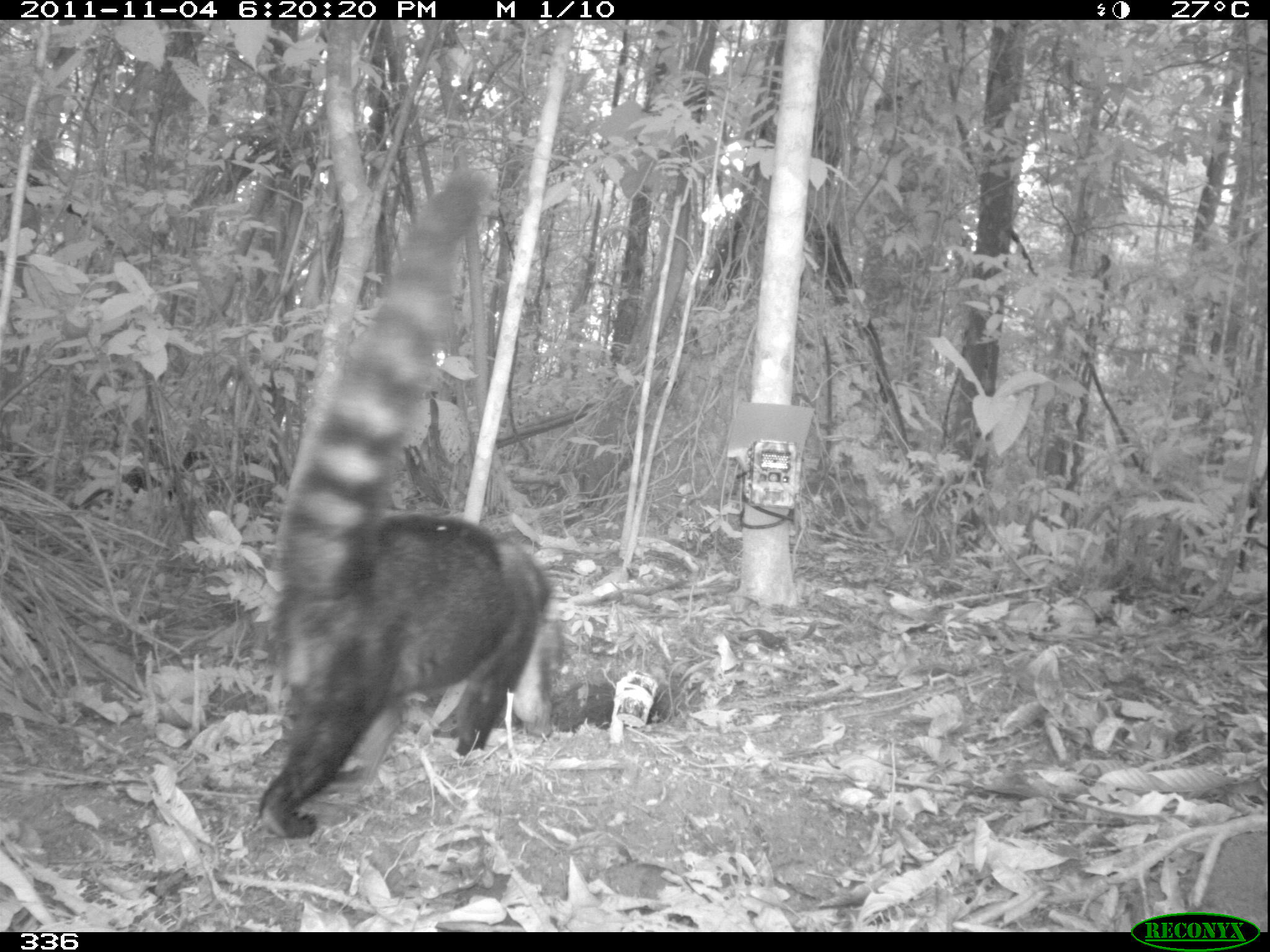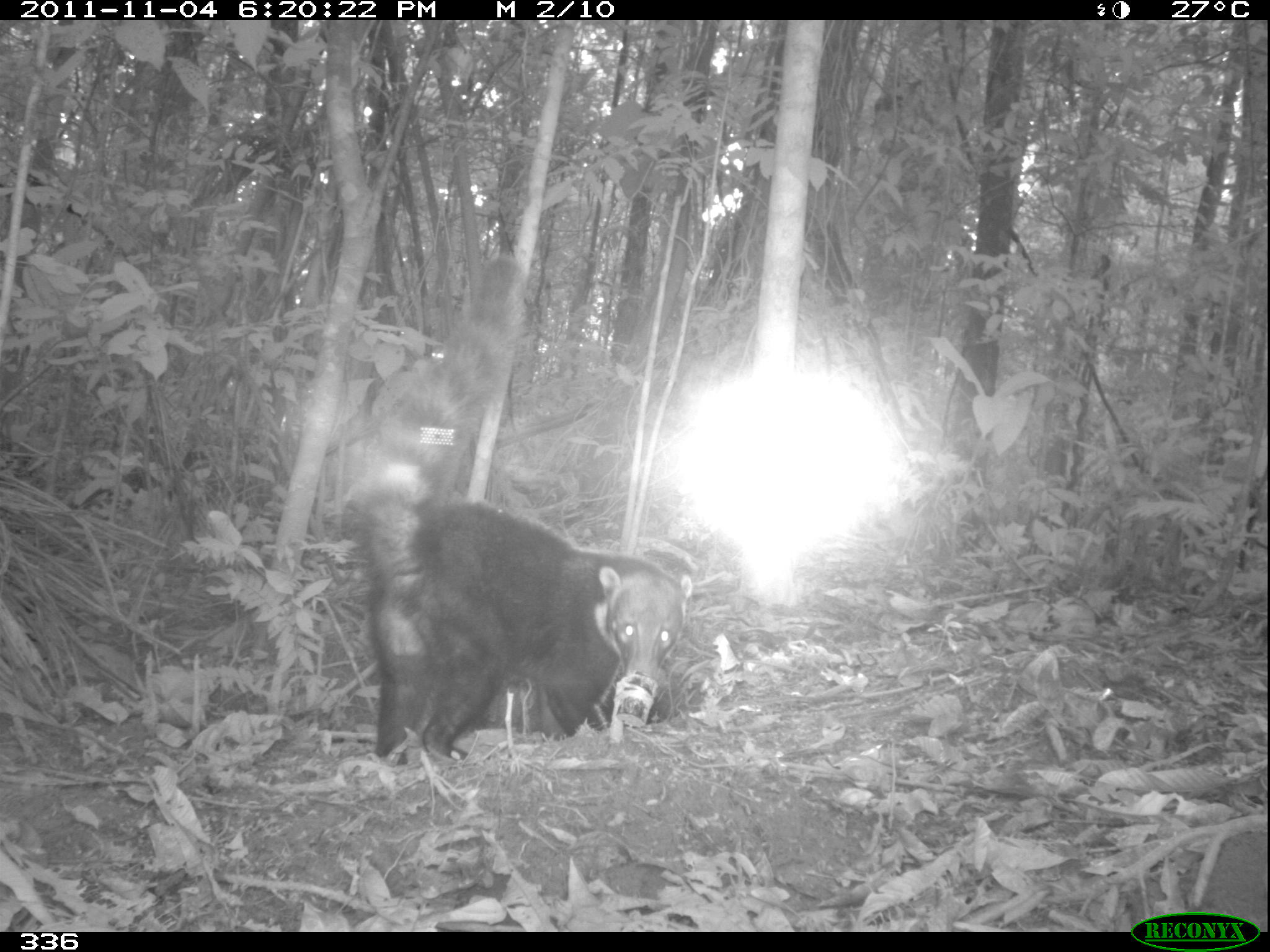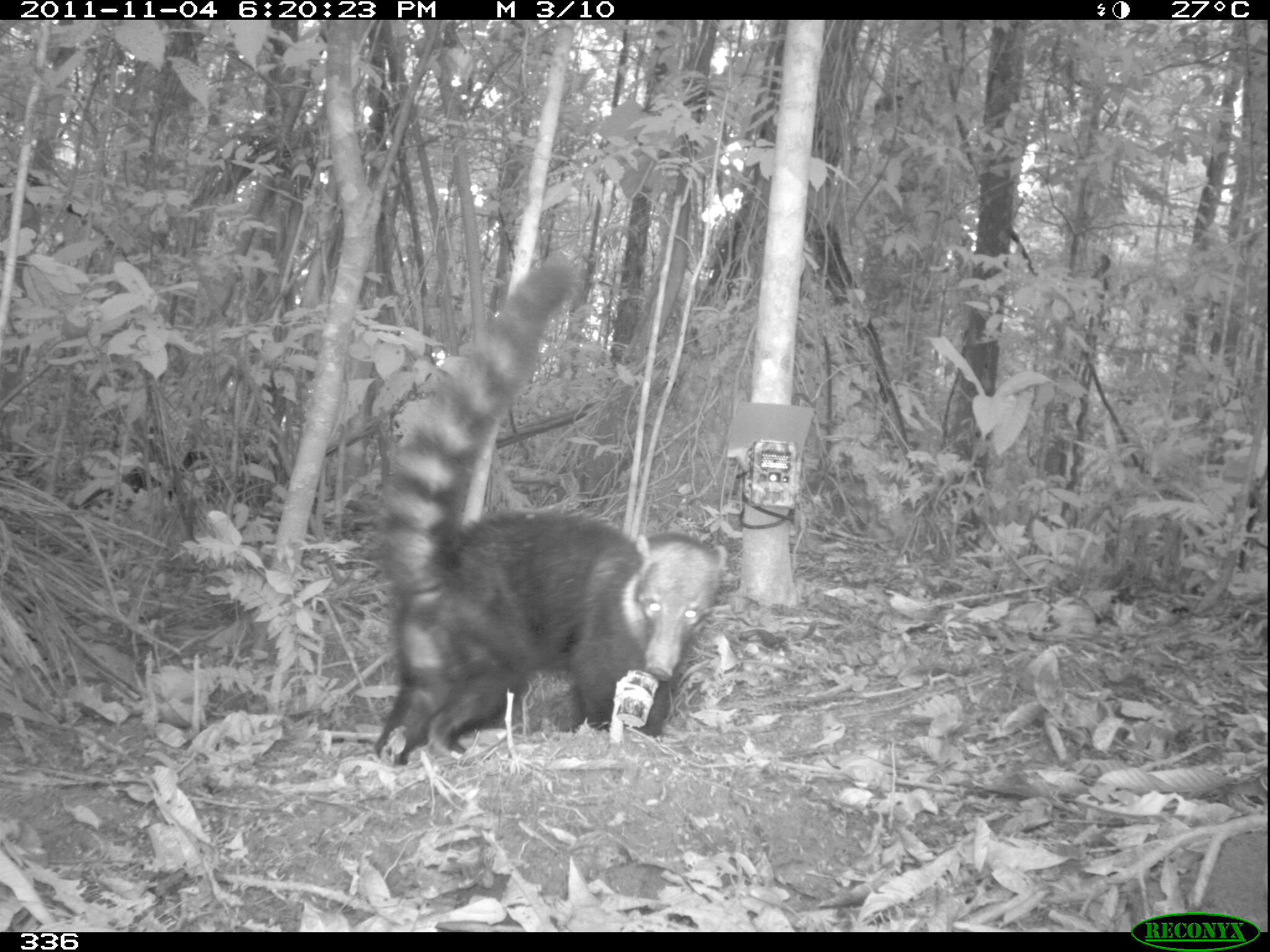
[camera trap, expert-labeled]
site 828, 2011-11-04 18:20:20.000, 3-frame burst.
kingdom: Animalia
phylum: Chordata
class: Mammalia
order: Carnivora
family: Procyonidae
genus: Nasua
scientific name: Nasua nasua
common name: south american coati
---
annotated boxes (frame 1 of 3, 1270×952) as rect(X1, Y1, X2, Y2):
nasua nasua: rect(257, 166, 549, 840)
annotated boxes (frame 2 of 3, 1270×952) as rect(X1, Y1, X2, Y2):
nasua nasua: rect(353, 255, 692, 768)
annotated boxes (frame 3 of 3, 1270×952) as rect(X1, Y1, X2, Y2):
nasua nasua: rect(373, 251, 728, 767)